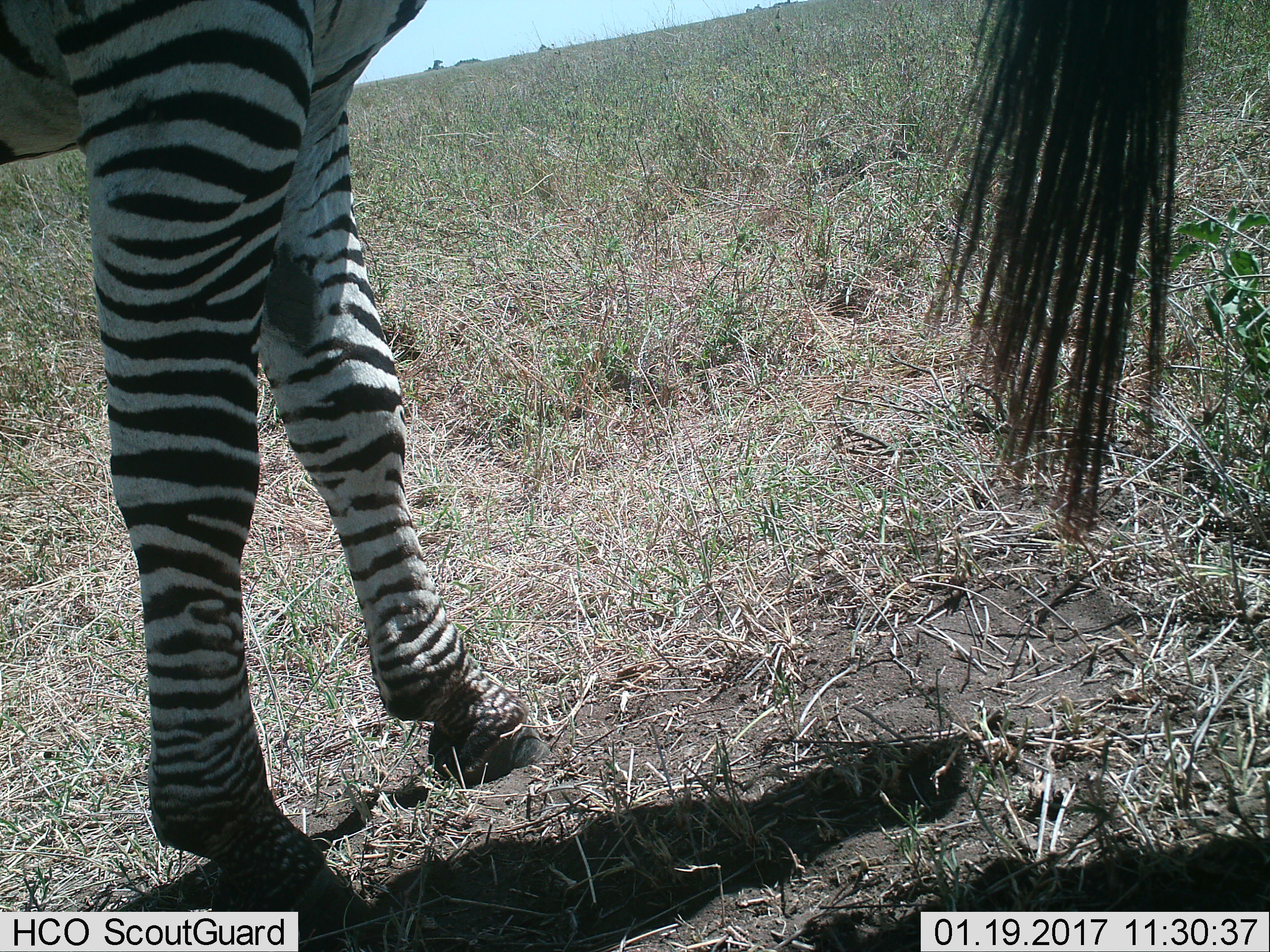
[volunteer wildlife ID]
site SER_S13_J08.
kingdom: Animalia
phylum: Chordata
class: Mammalia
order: Perissodactyla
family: Equidae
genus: Equus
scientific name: Equus quagga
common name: plains zebra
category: zebraplains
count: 1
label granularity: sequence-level